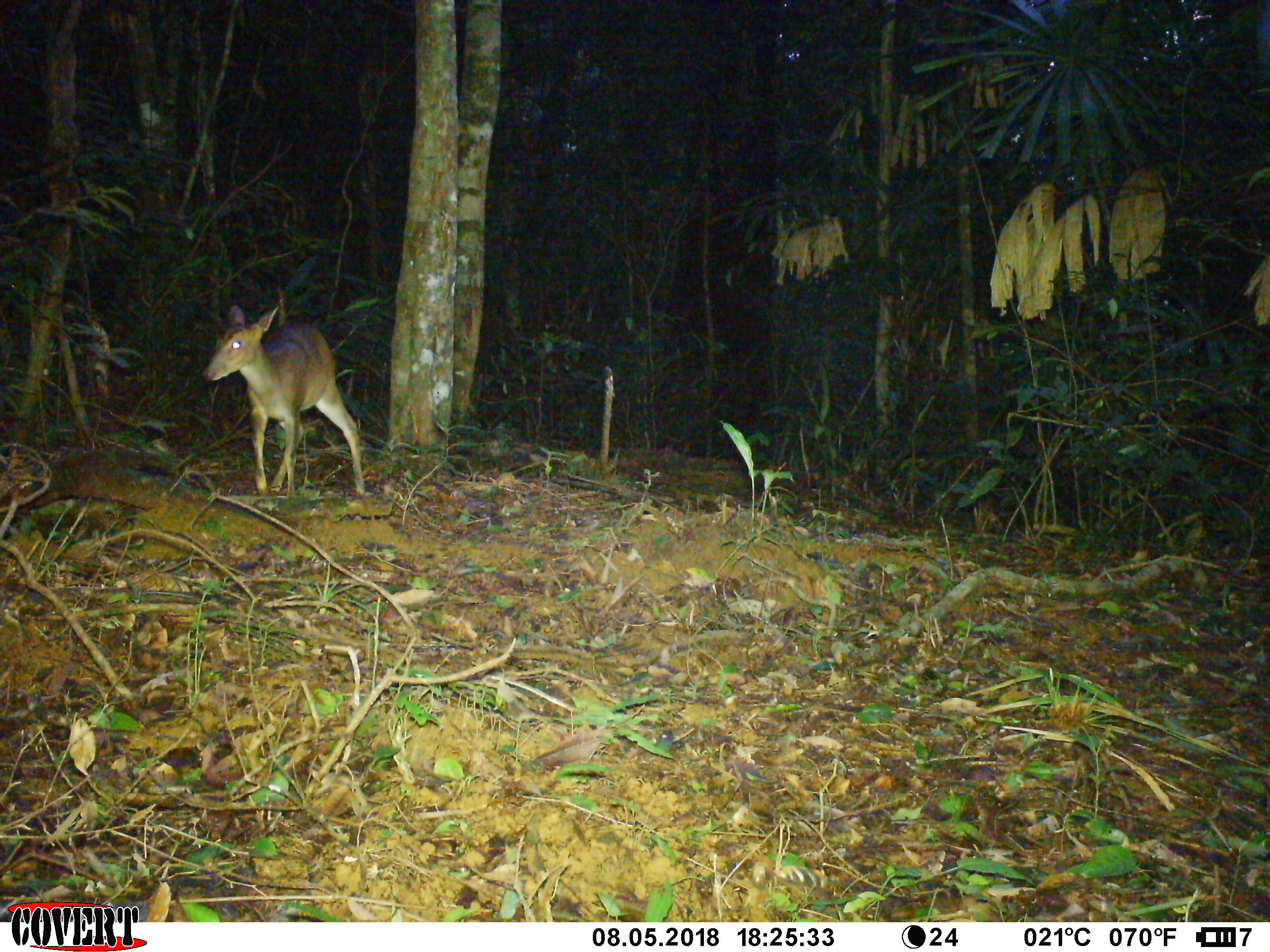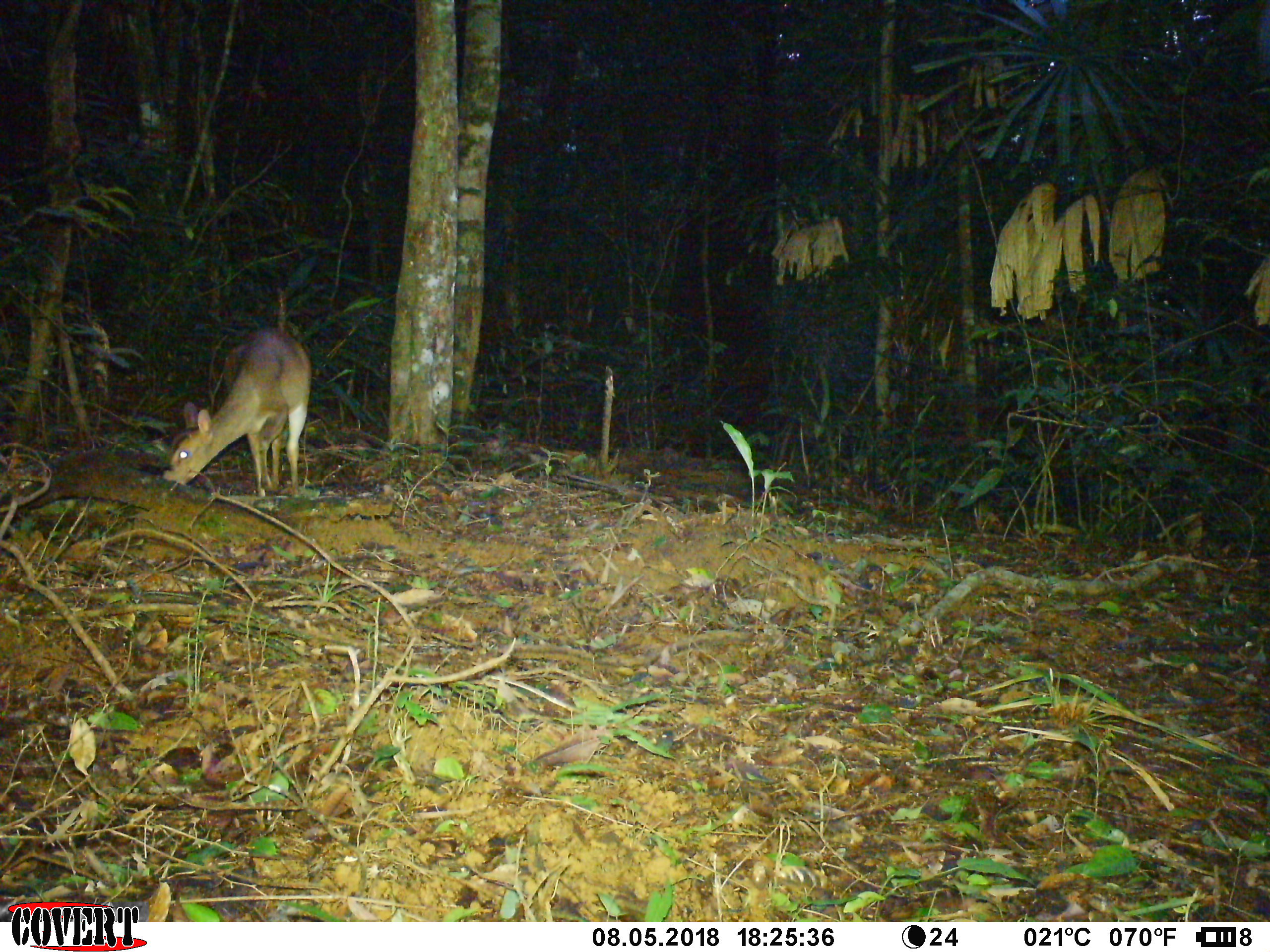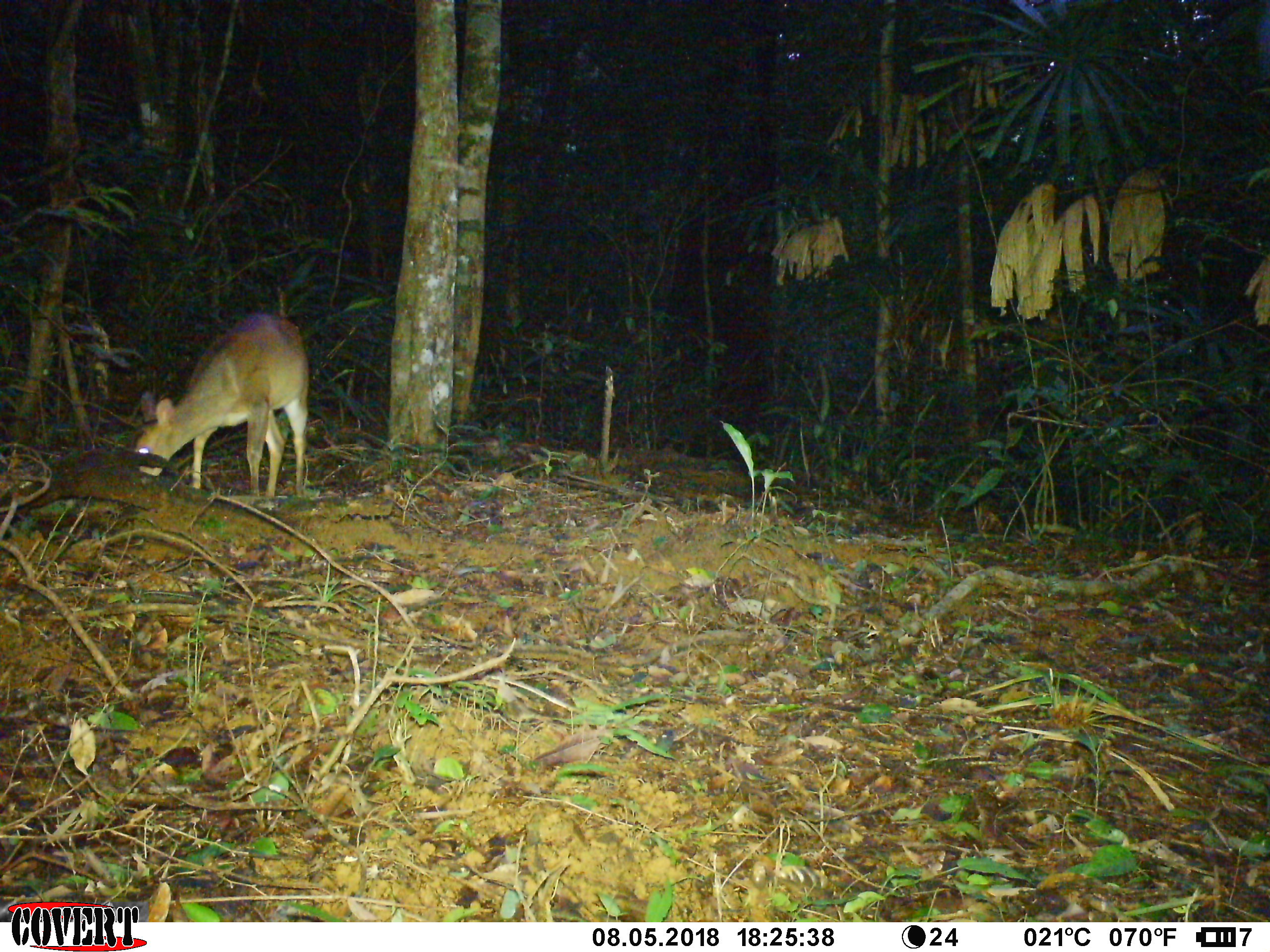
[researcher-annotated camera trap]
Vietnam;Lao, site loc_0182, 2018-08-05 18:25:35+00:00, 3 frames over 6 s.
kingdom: Animalia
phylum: Chordata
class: Mammalia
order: Artiodactyla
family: Cervidae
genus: Muntiacus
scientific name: Muntiacus vuquangensis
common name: large-antlered muntjac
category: large antlered muntjac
Large antlered muntjac (large-antlered muntjac) (Muntiacus vuquangensis). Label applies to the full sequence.